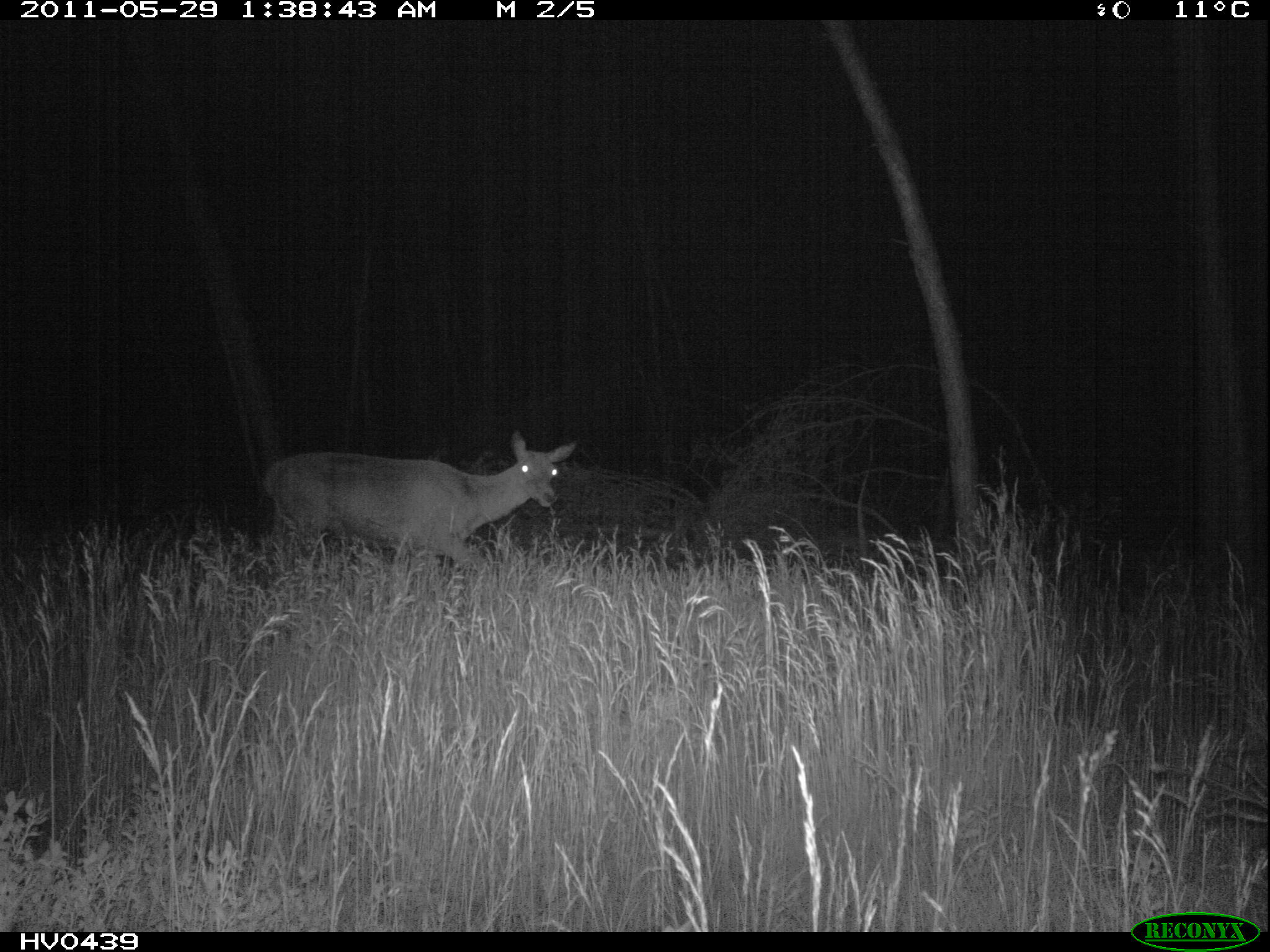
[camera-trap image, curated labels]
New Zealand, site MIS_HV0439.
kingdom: Animalia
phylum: Chordata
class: Mammalia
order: Artiodactyla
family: Cervidae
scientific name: Cervidae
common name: deer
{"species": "deer (Cervidae)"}